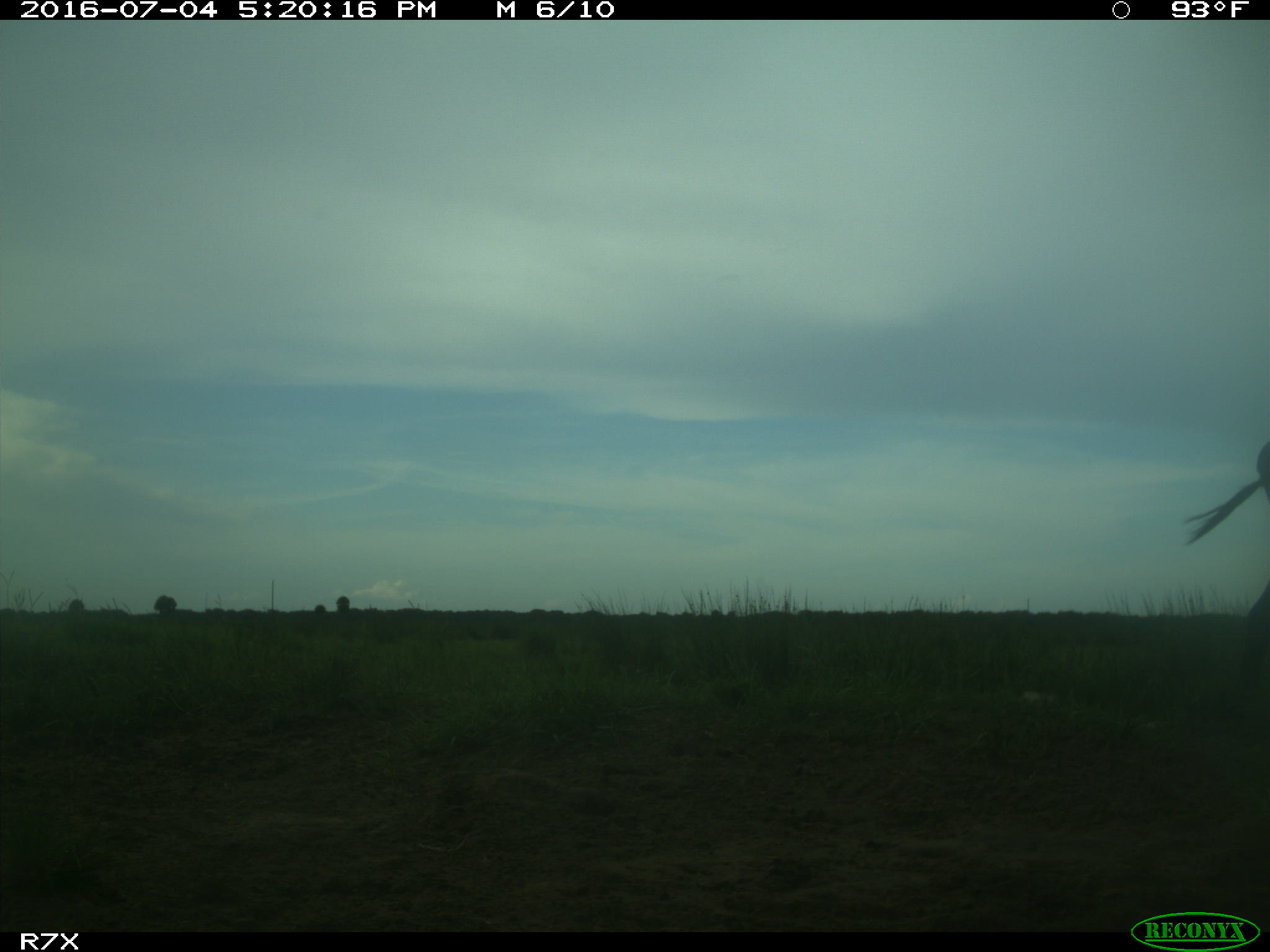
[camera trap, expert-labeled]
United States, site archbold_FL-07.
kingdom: Animalia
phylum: Chordata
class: Mammalia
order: Artiodactyla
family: Bovidae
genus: Bos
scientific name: Bos taurus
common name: domestic cow